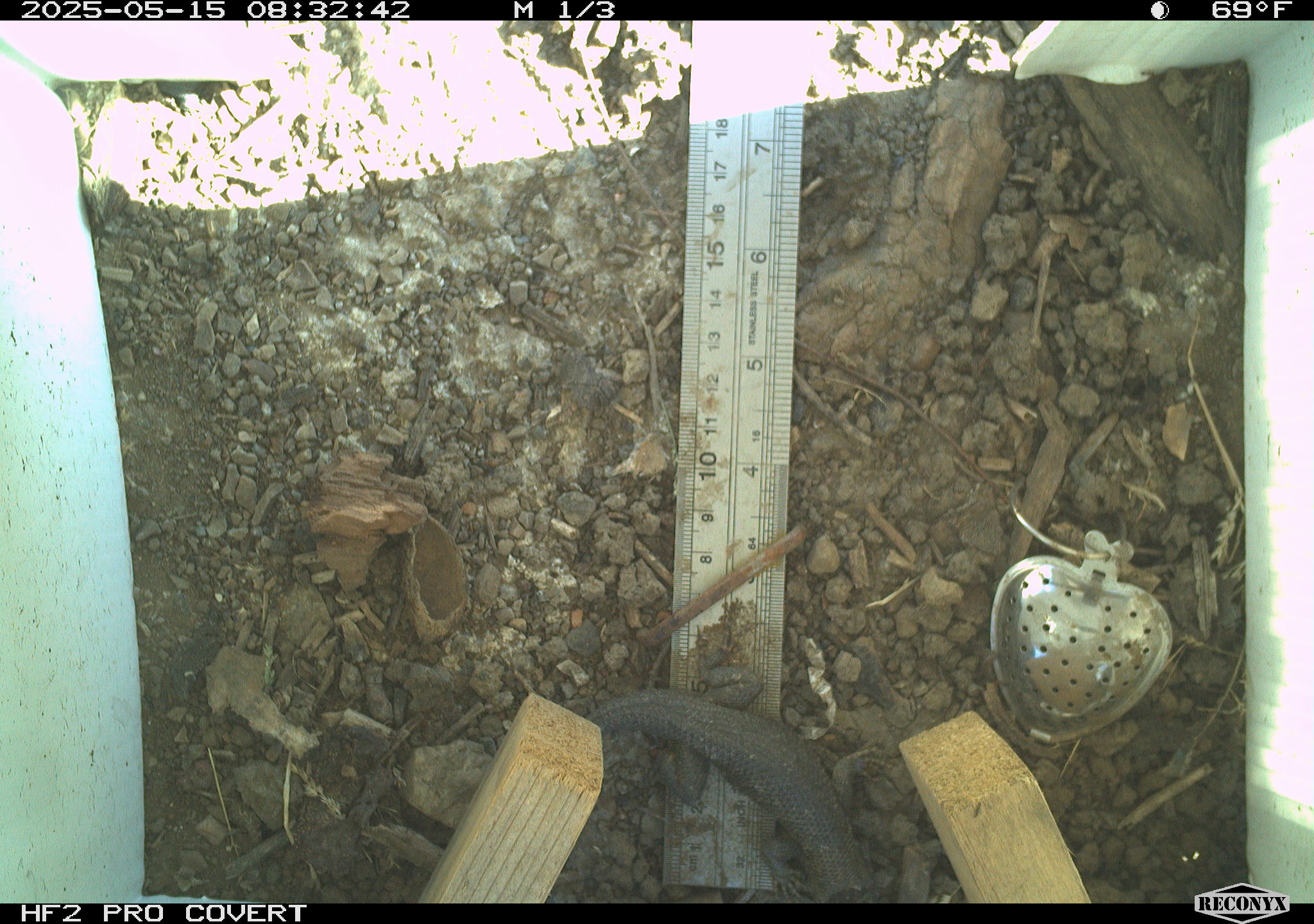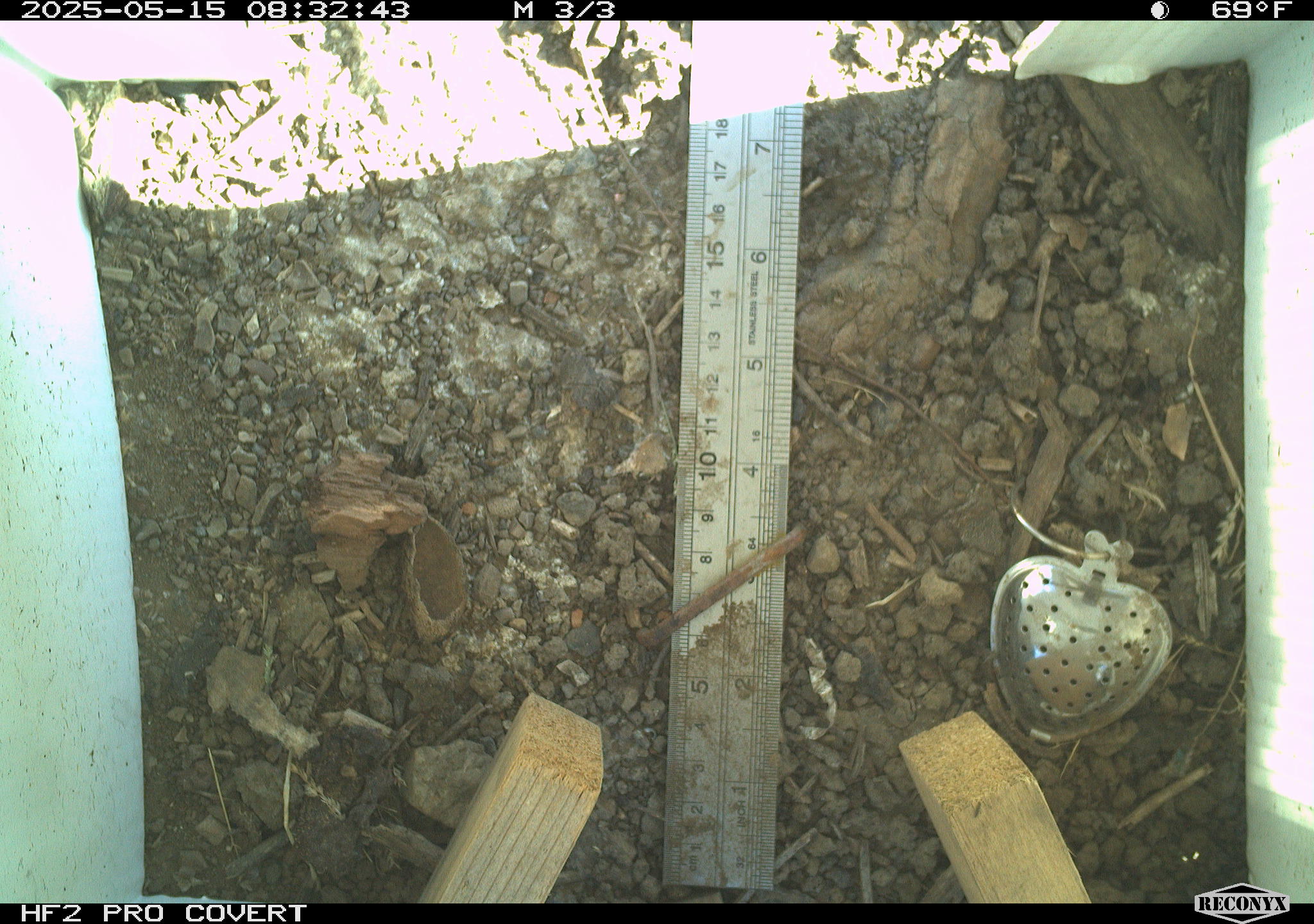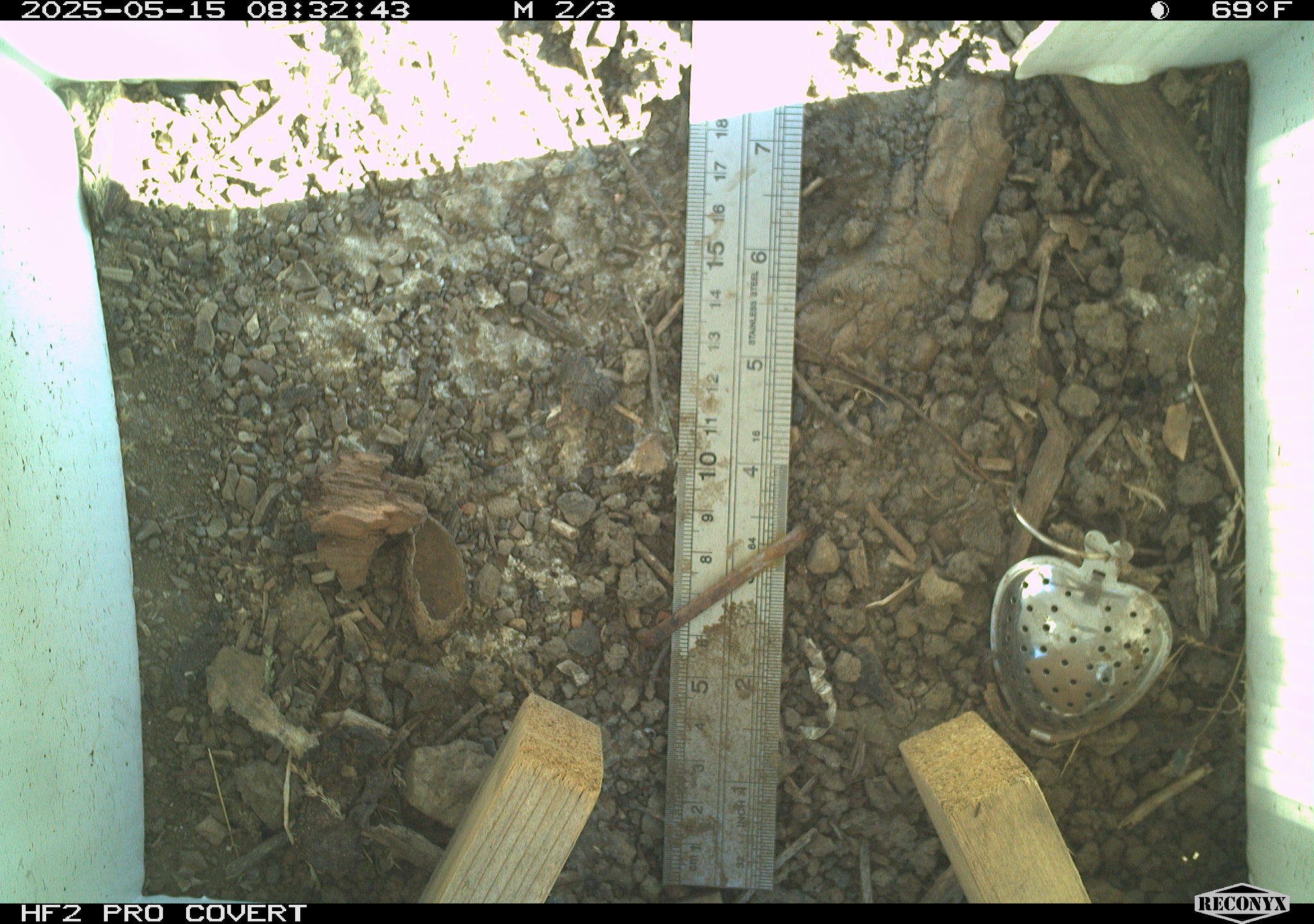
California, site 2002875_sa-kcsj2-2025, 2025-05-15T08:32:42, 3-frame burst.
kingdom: Animalia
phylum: Chordata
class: Reptilia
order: Squamata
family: Phrynosomatidae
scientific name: Phrynosomatidae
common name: north american spiny lizards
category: sceloporus/uta species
Sceloporus/uta species (north american spiny lizards) (Phrynosomatidae).